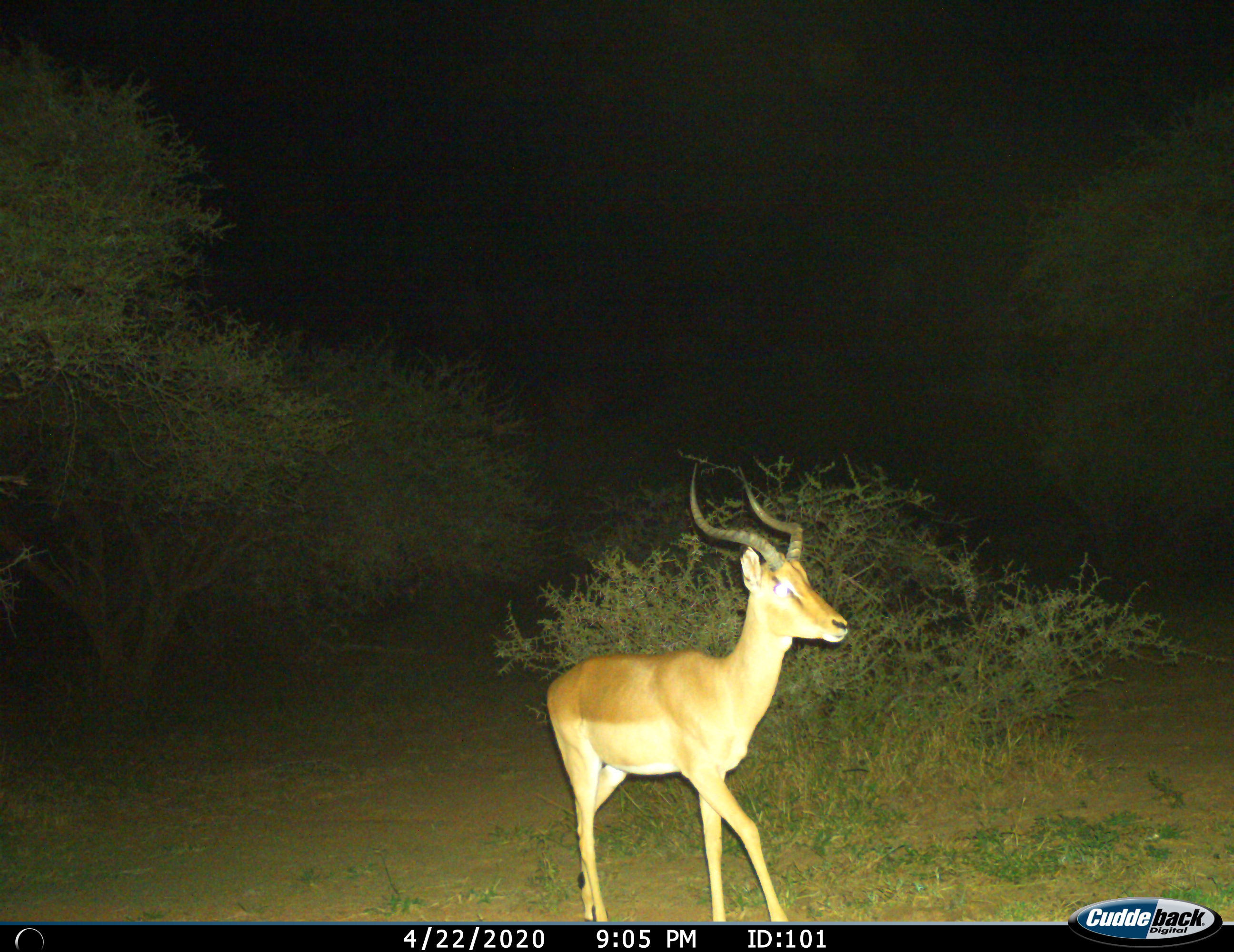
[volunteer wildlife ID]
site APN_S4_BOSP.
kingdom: Animalia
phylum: Chordata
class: Mammalia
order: Artiodactyla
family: Bovidae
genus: Aepyceros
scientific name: Aepyceros melampus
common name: impala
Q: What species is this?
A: Impala (Aepyceros melampus).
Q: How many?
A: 1.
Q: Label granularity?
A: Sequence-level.